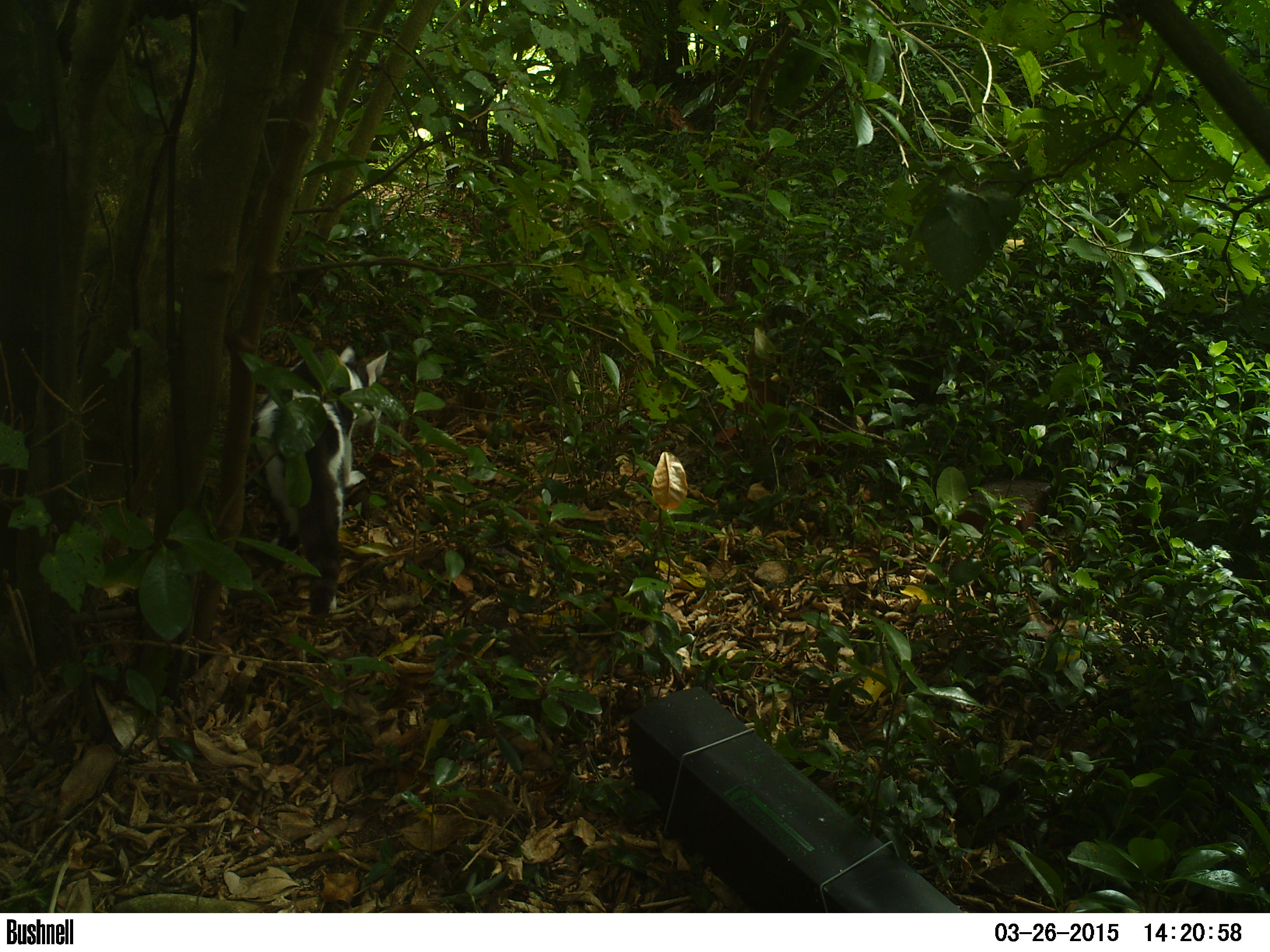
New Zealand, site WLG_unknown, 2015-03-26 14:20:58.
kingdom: Animalia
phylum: Chordata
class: Mammalia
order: Carnivora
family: Felidae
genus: Felis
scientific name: Felis catus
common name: domestic cat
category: cat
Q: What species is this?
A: Cat (domestic cat) (Felis catus).